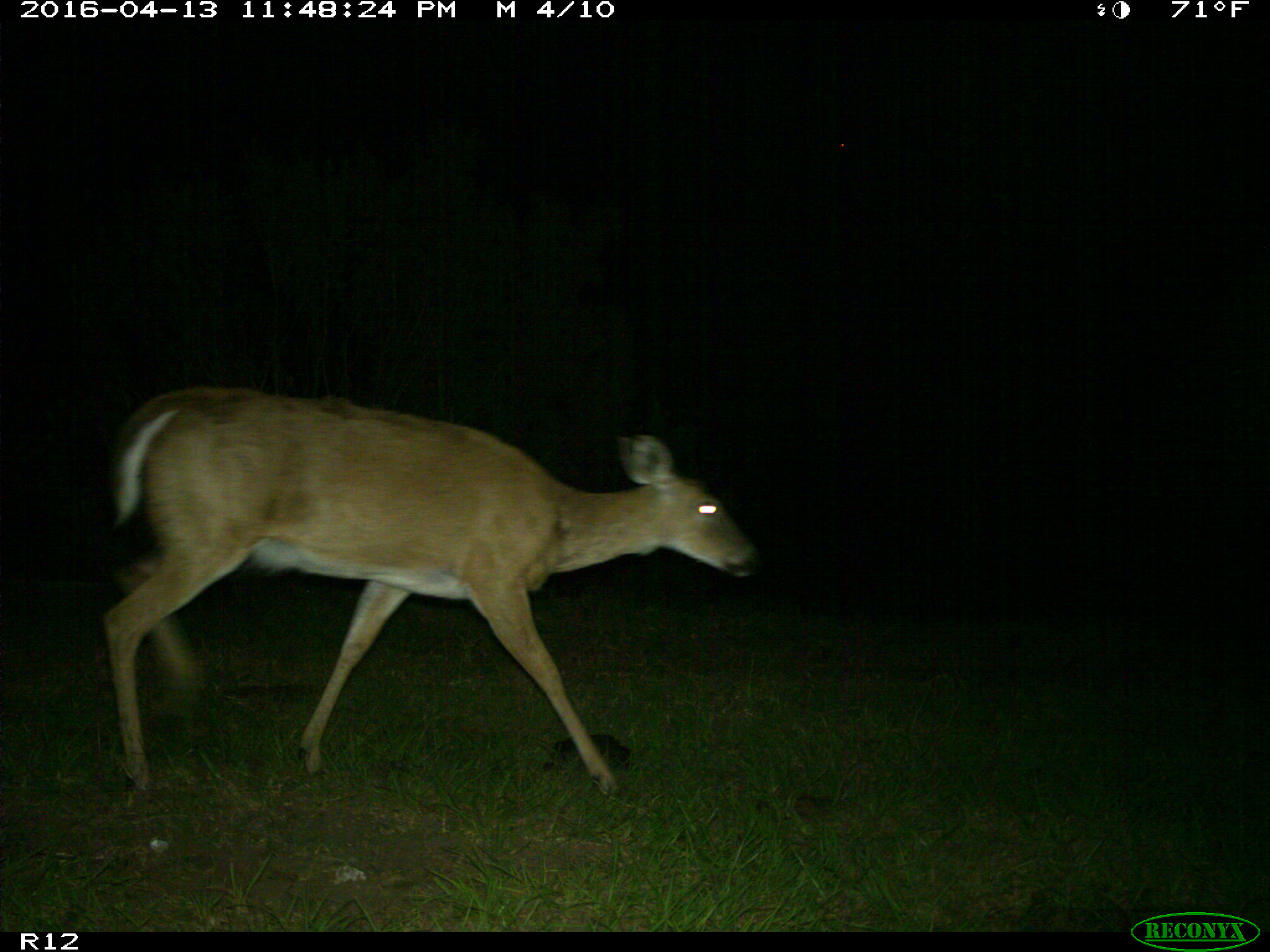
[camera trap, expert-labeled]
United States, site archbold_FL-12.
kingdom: Animalia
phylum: Chordata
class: Mammalia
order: Artiodactyla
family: Cervidae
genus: Odocoileus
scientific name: Odocoileus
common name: deer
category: unidentified deer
Unidentified deer (deer) (Odocoileus).